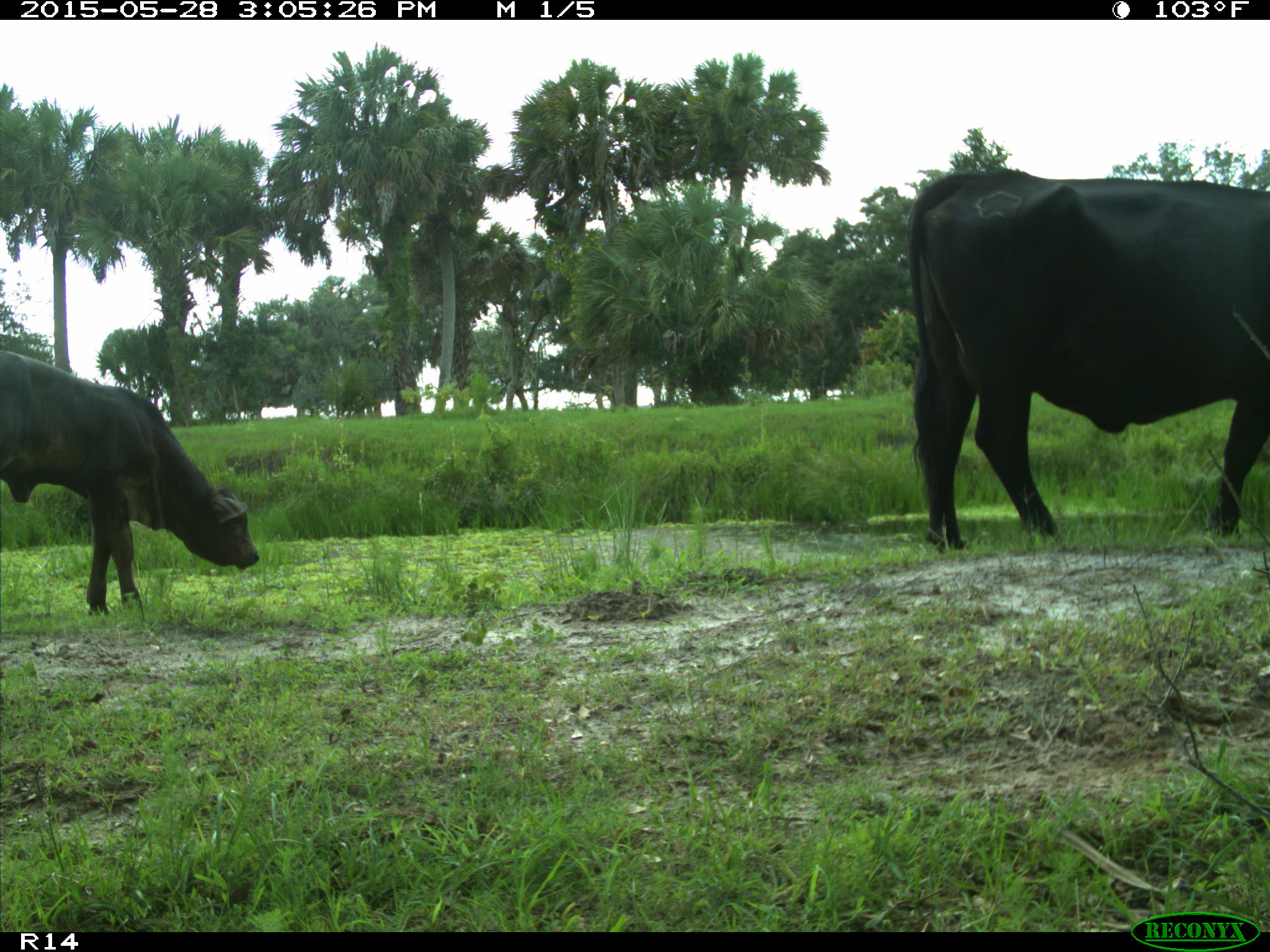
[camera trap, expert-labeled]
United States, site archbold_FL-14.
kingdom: Animalia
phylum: Chordata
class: Mammalia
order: Artiodactyla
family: Bovidae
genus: Bos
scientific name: Bos taurus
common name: domestic cow